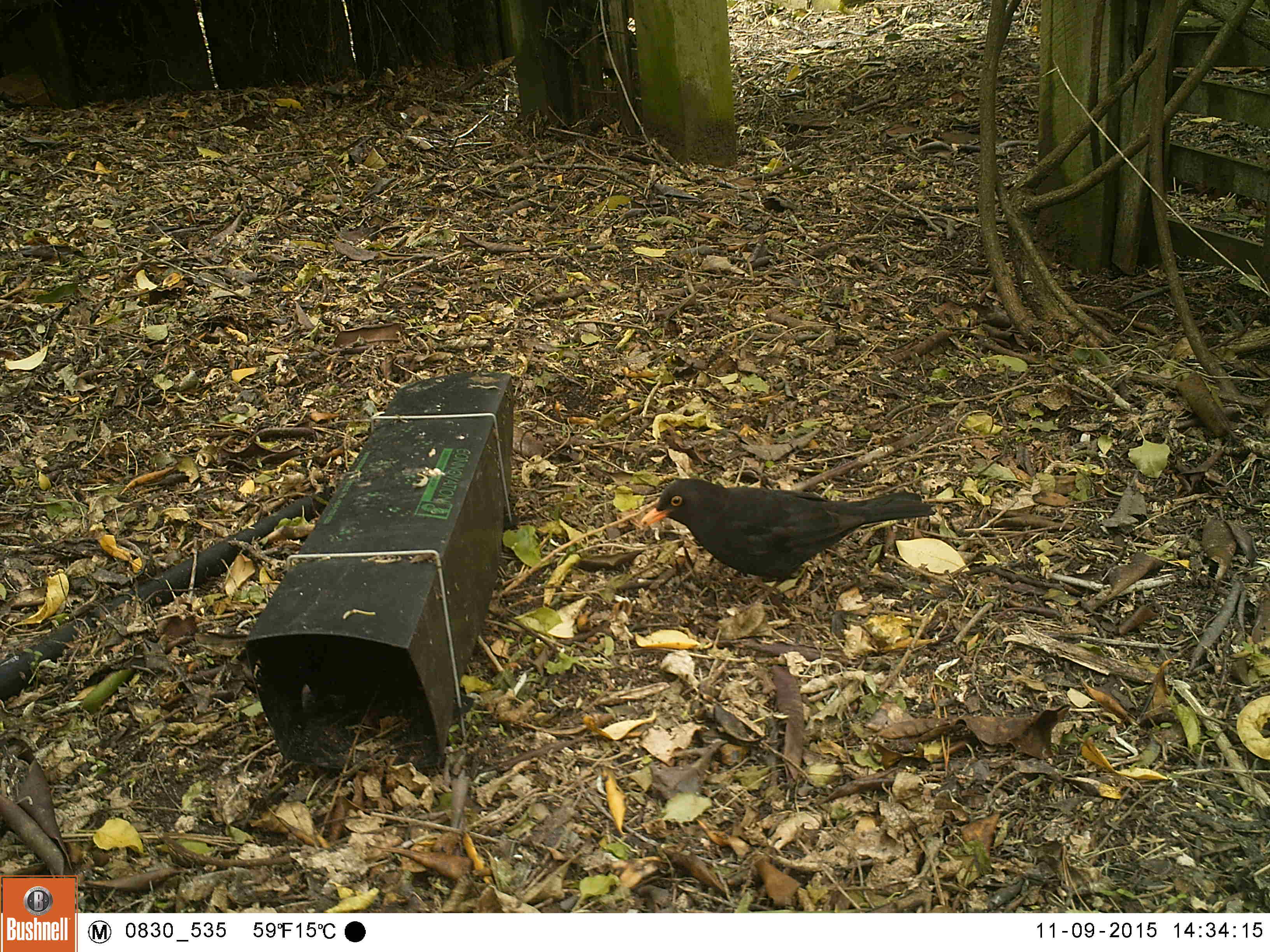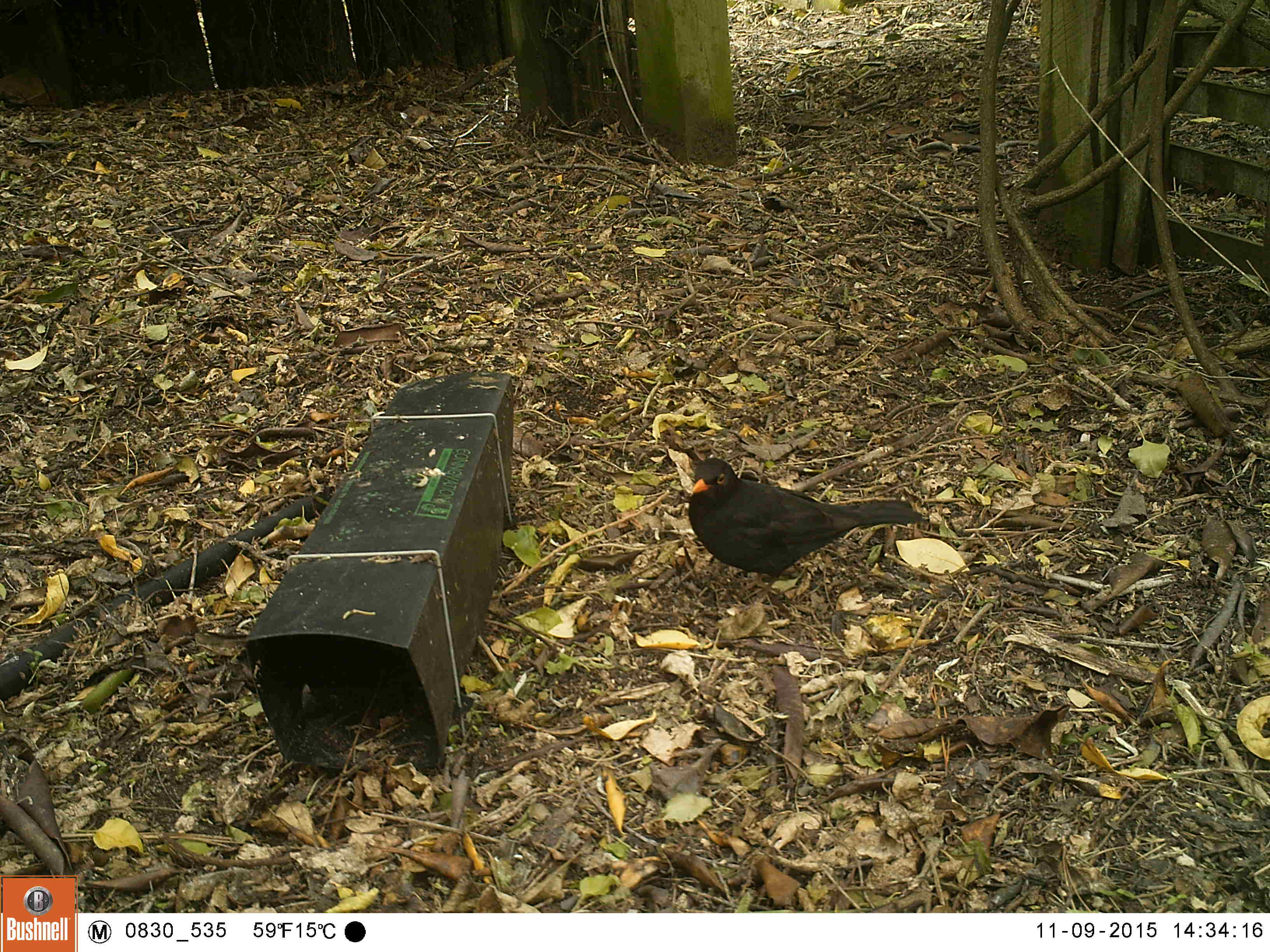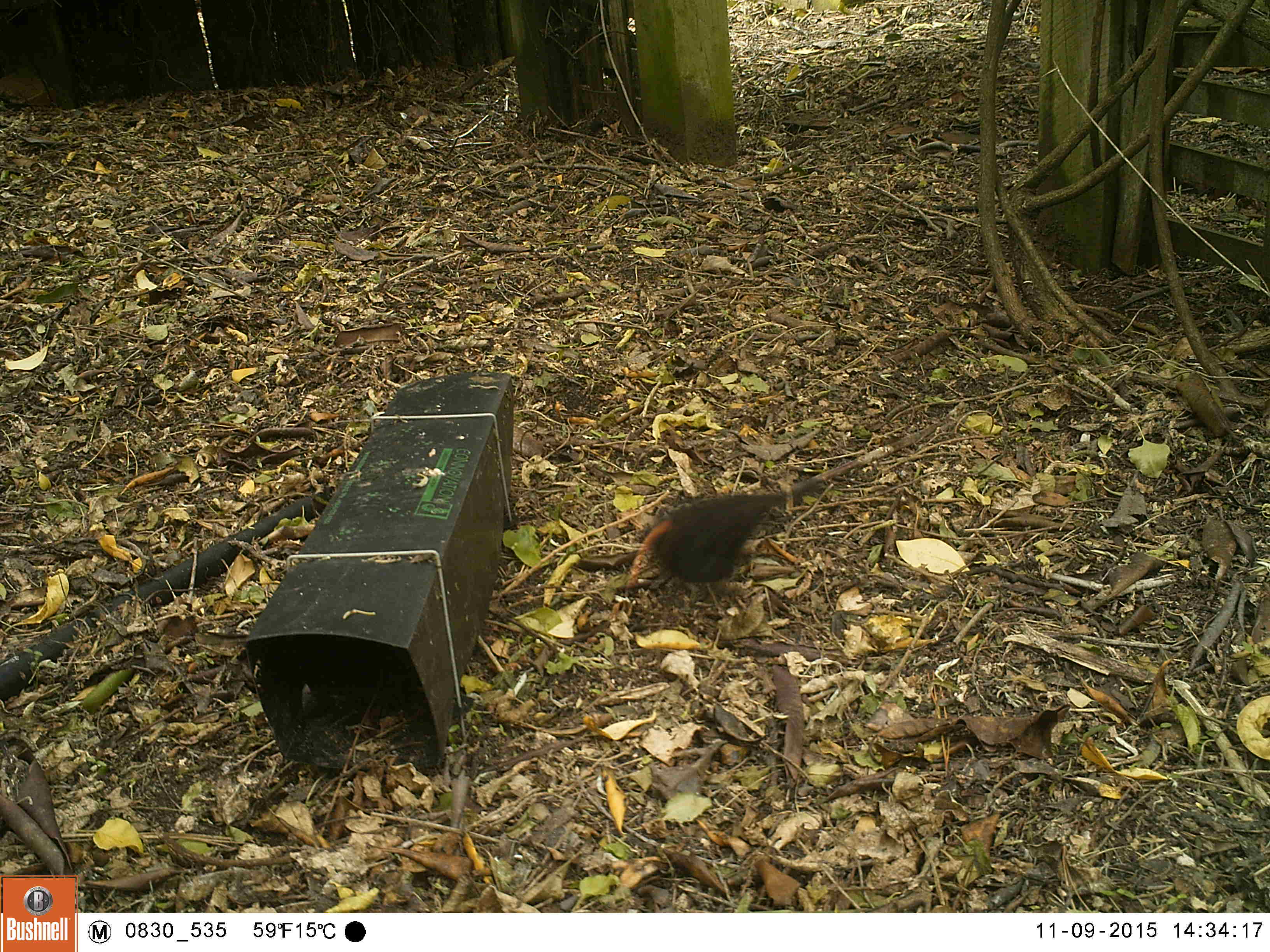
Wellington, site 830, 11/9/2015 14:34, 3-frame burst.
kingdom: Animalia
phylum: Chordata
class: Aves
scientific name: Aves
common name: bird